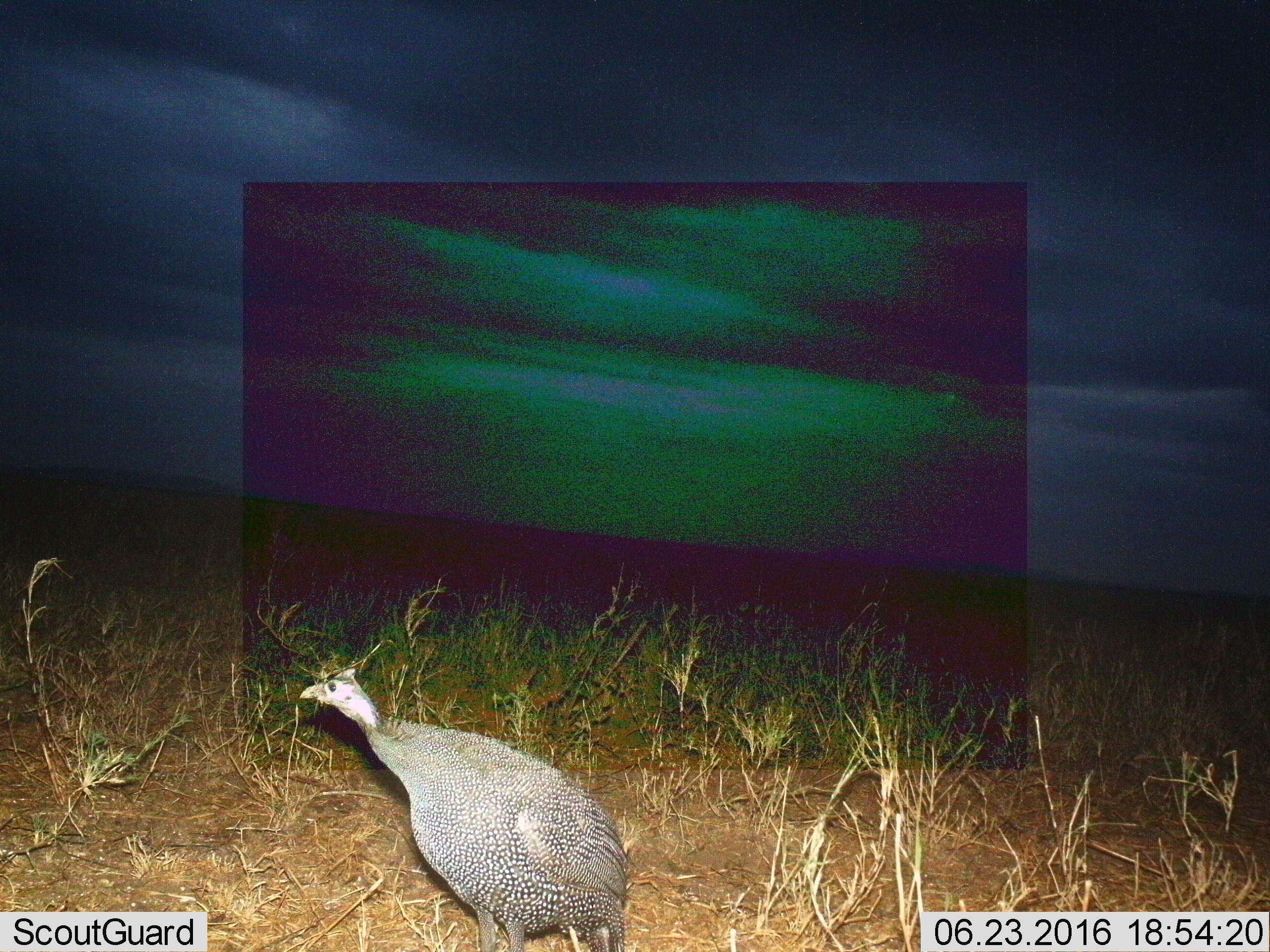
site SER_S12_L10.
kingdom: Animalia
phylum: Chordata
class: Aves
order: Galliformes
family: Numididae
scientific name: Numididae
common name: guineafowl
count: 1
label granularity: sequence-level